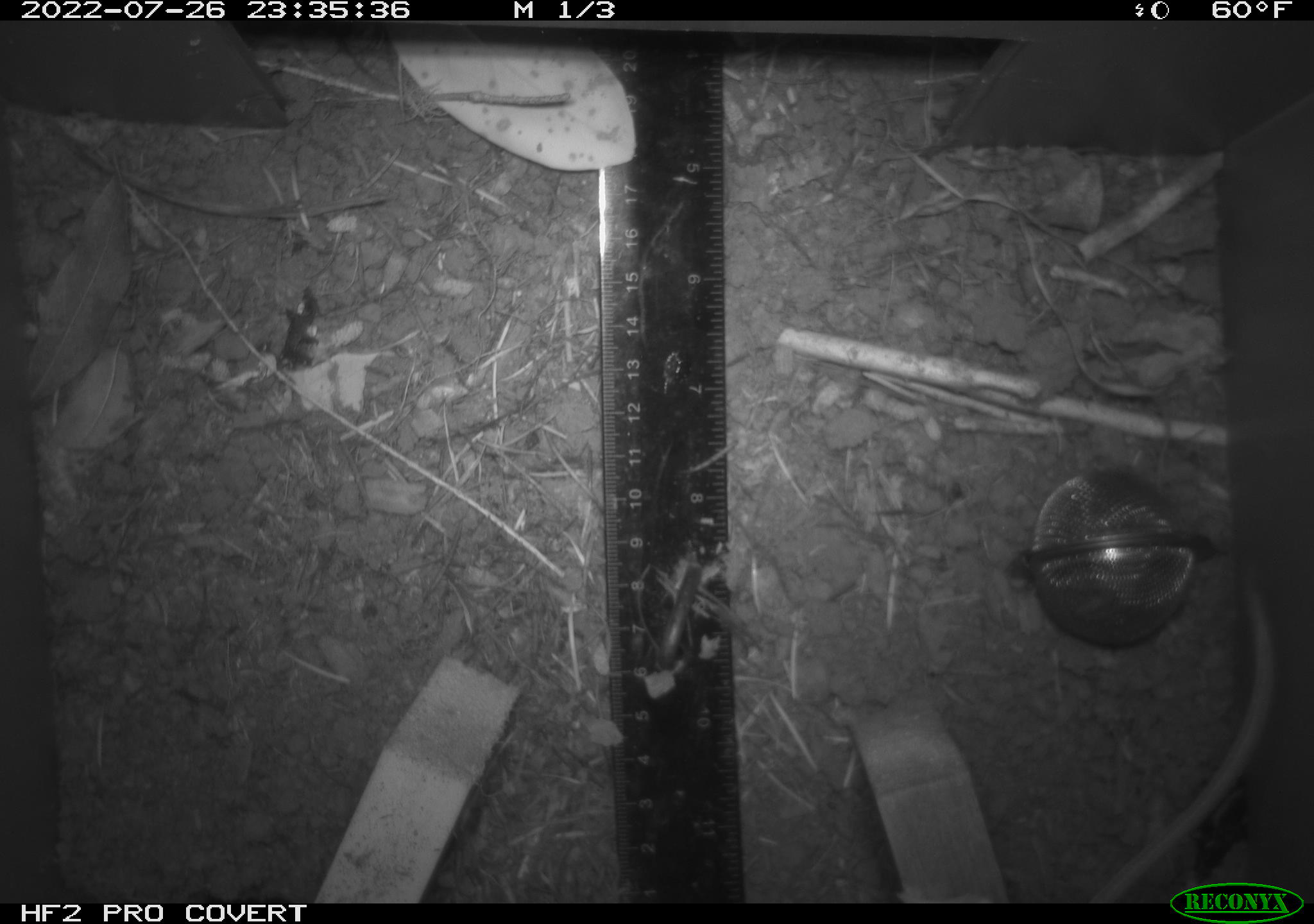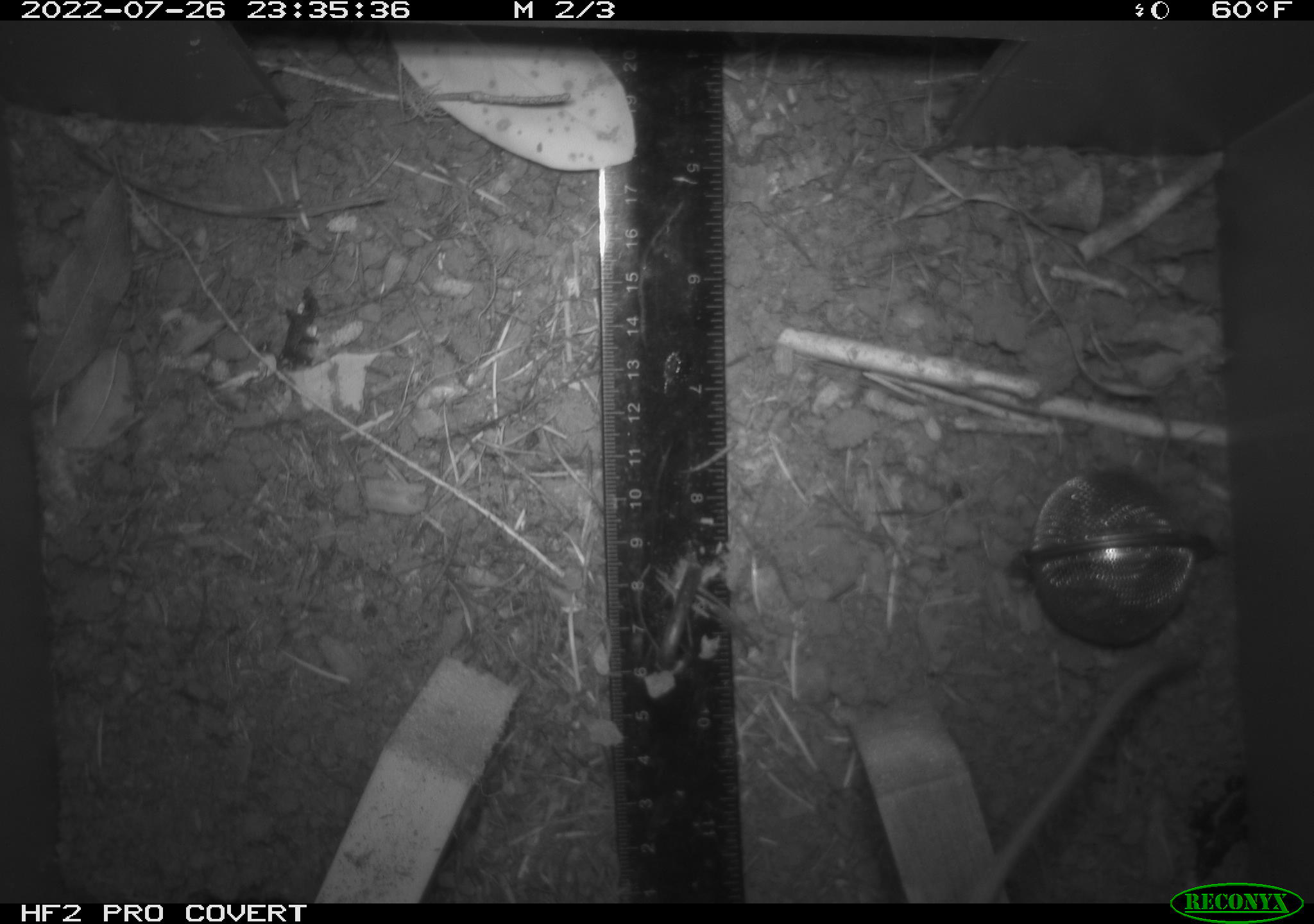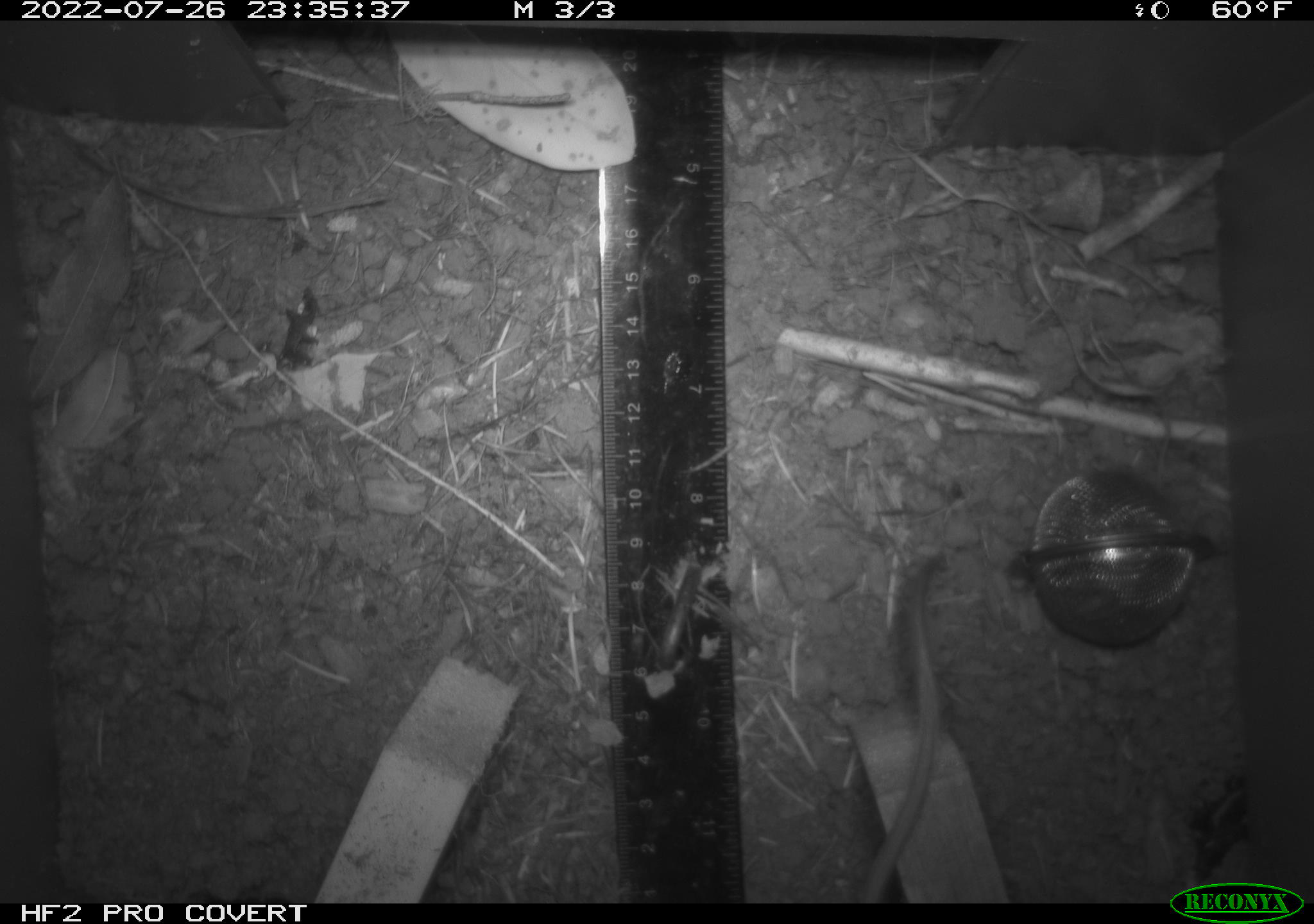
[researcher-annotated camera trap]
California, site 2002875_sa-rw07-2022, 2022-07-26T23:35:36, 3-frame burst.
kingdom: Animalia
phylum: Chordata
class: Mammalia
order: Rodentia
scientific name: Rodentia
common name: mouse species